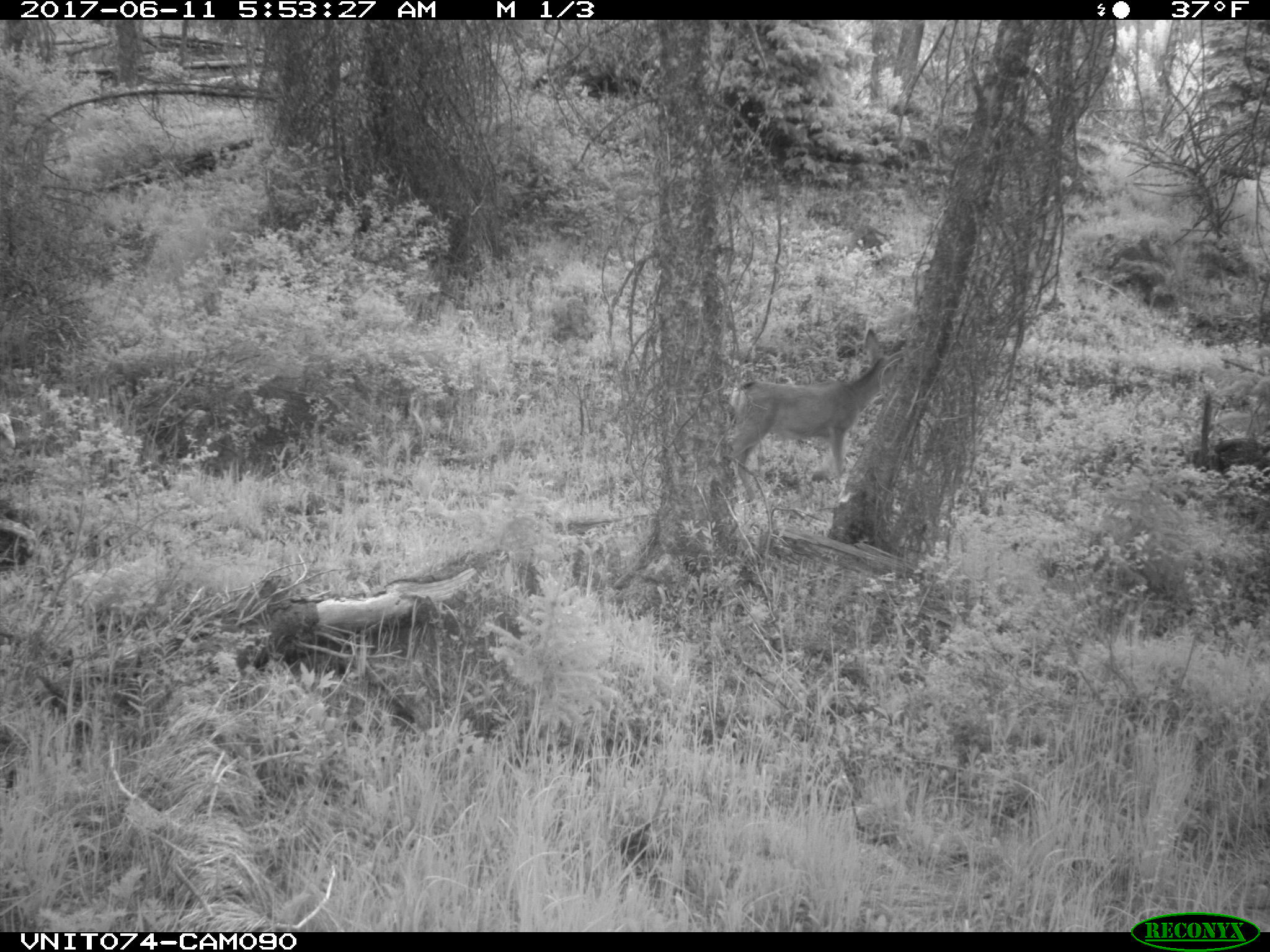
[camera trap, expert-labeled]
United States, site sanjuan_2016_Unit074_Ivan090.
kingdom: Animalia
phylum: Chordata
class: Mammalia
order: Artiodactyla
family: Cervidae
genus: Odocoileus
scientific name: Odocoileus hemionus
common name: mule deer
Odocoileus hemionus (mule deer).